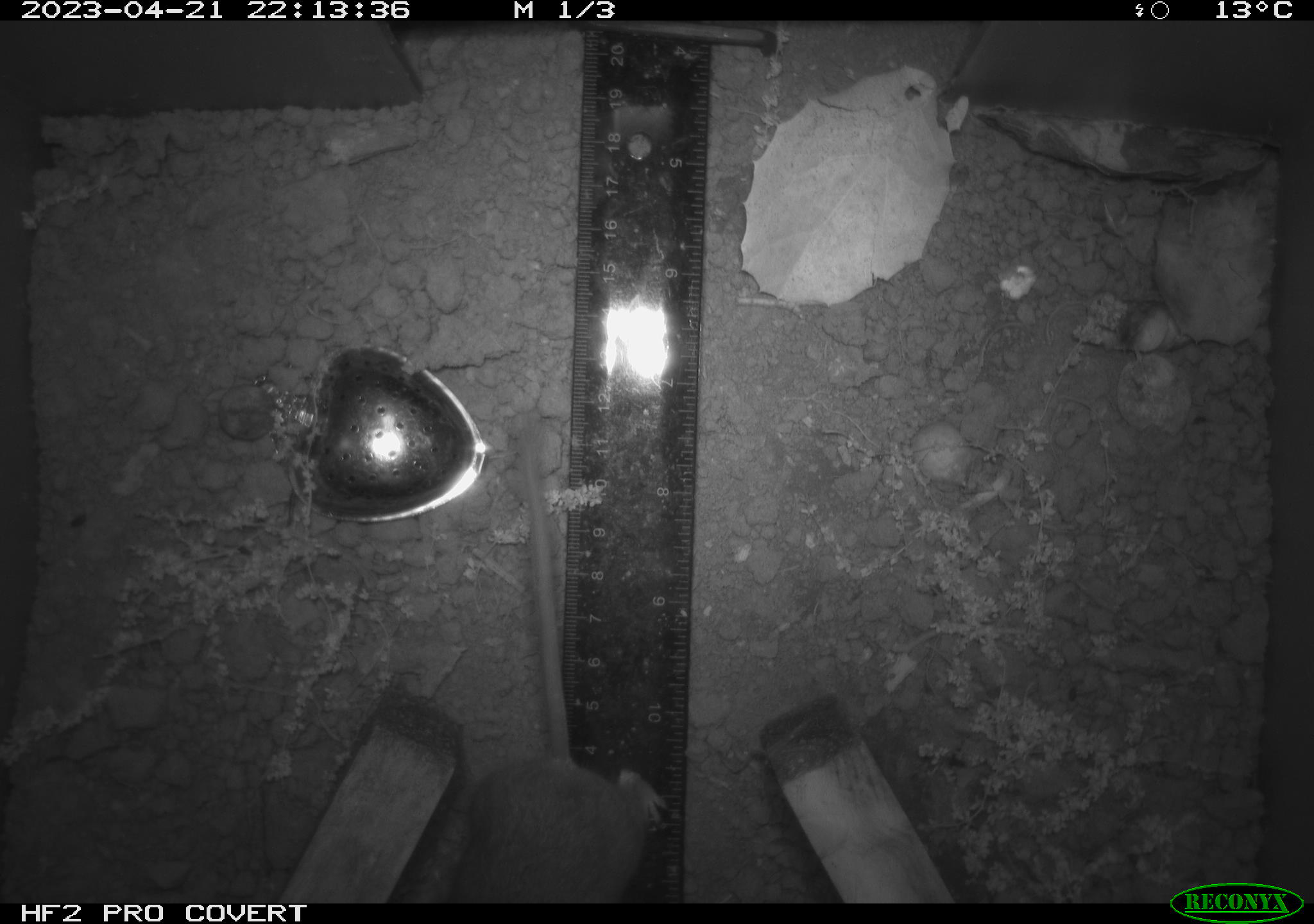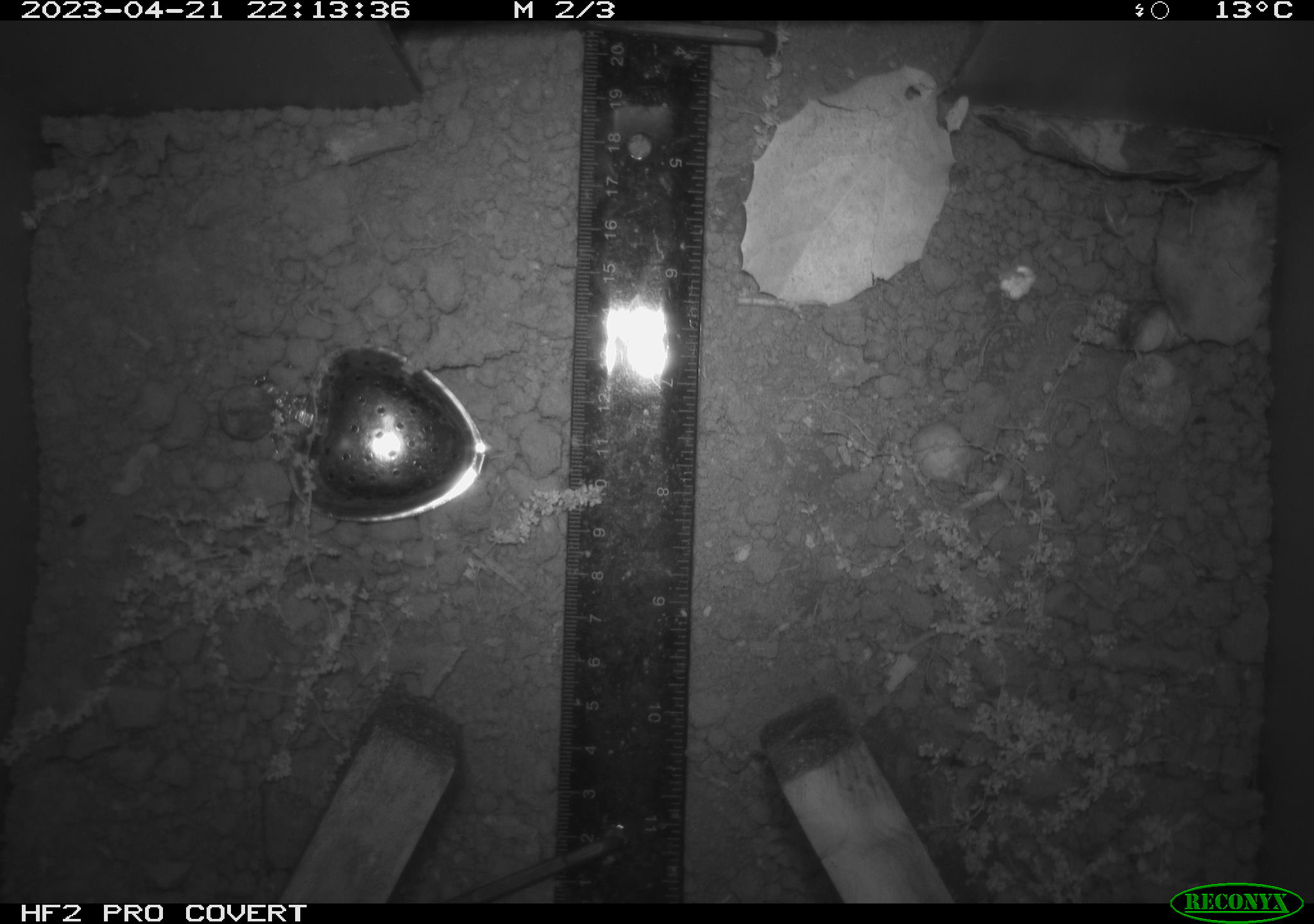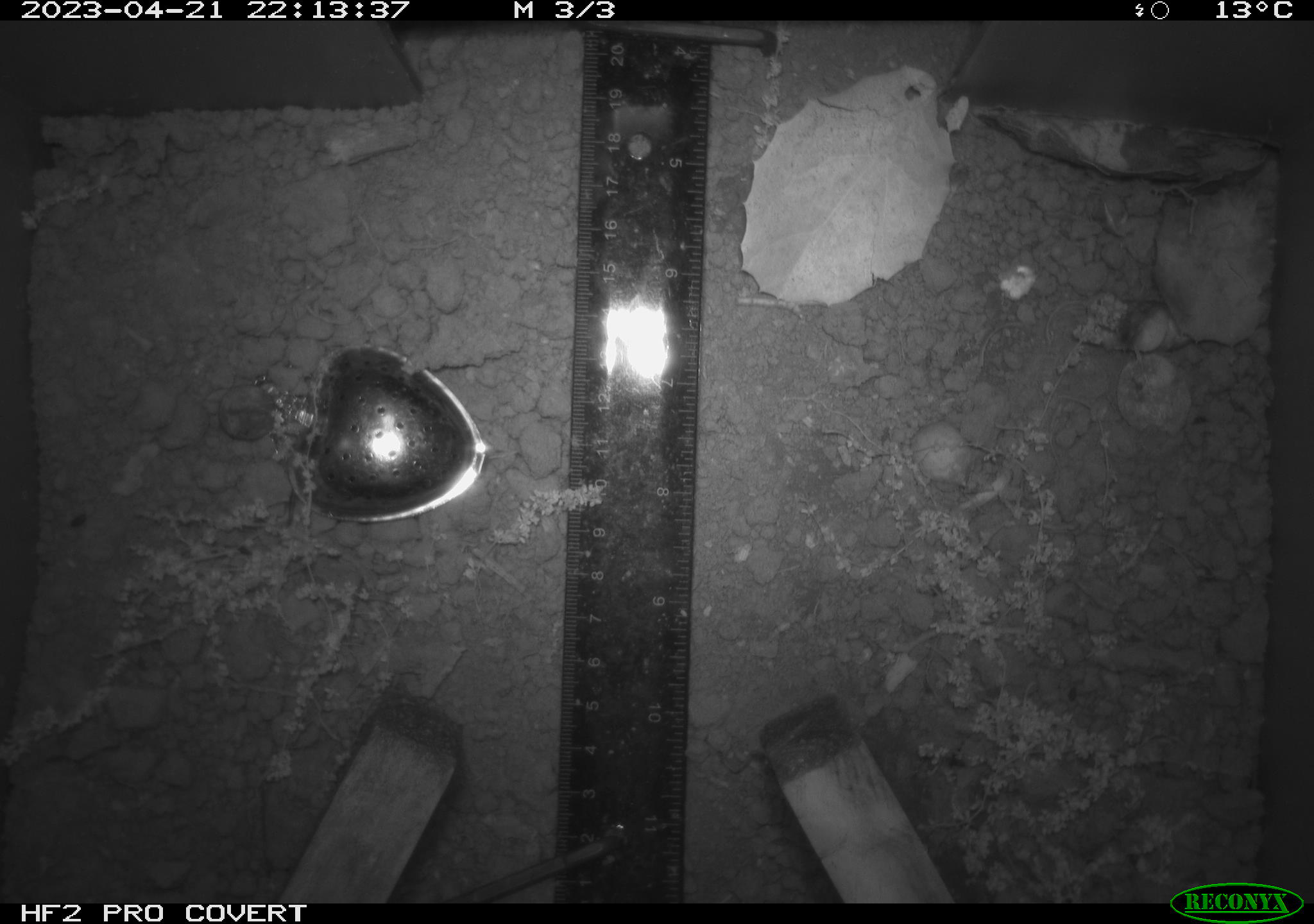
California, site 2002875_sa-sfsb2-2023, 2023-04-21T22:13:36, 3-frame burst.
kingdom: Animalia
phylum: Chordata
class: Mammalia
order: Rodentia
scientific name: Rodentia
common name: mouse species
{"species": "mouse species (Rodentia)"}